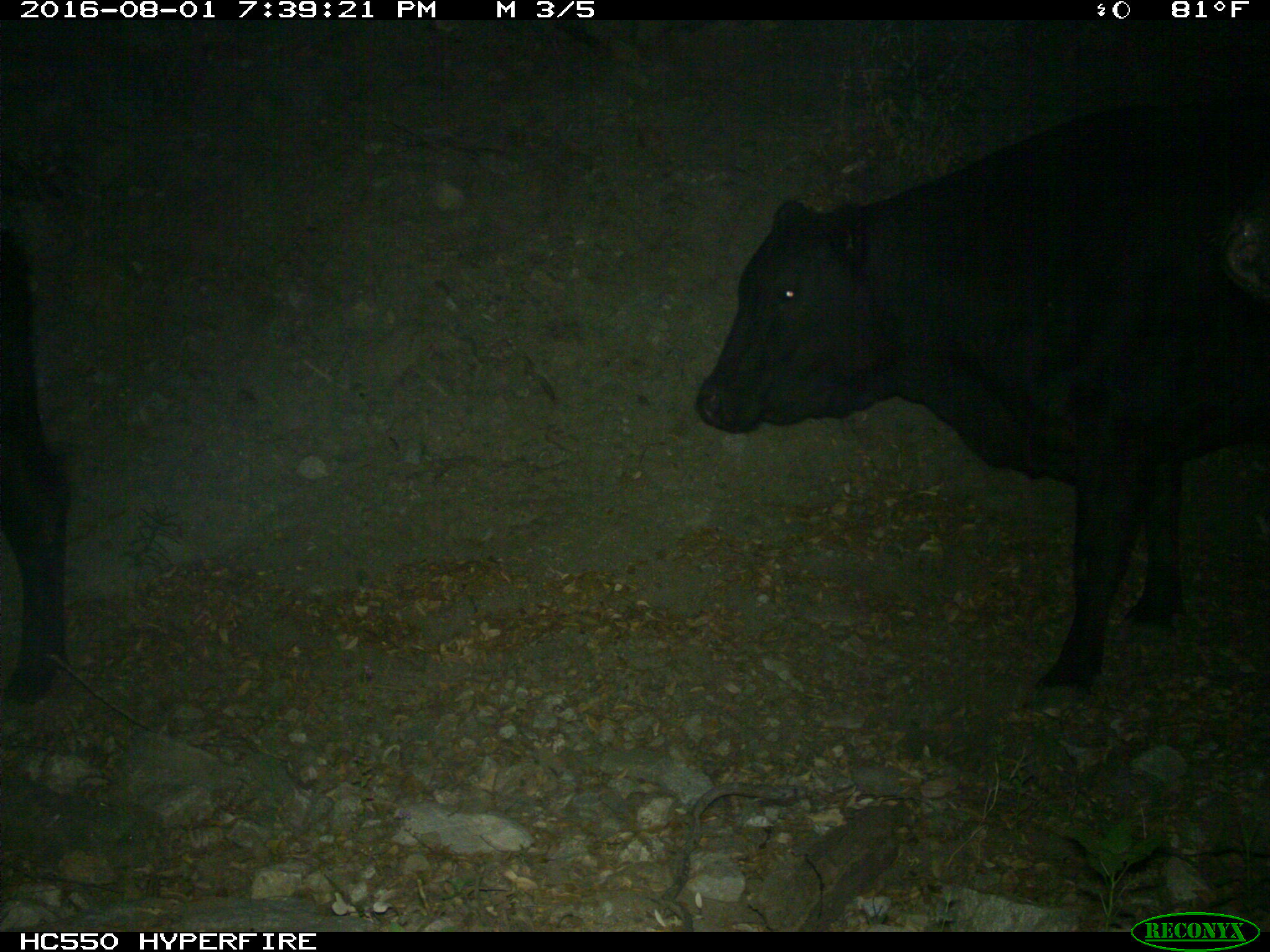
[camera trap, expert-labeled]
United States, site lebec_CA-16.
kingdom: Animalia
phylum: Chordata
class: Mammalia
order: Artiodactyla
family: Bovidae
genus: Bos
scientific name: Bos taurus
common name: domestic cow